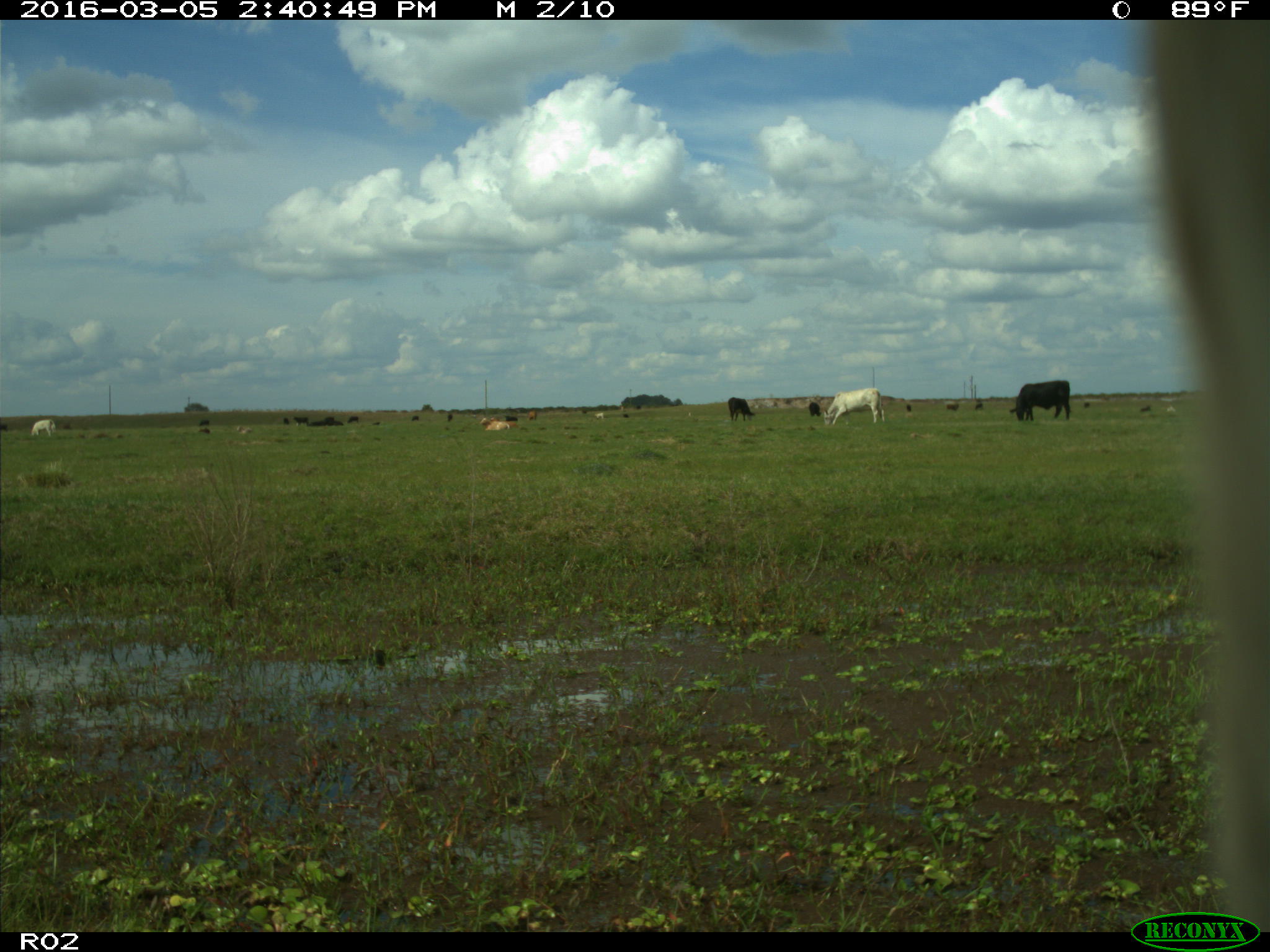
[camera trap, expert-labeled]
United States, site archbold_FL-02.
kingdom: Animalia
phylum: Chordata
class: Mammalia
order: Artiodactyla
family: Bovidae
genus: Bos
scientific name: Bos taurus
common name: domestic cow